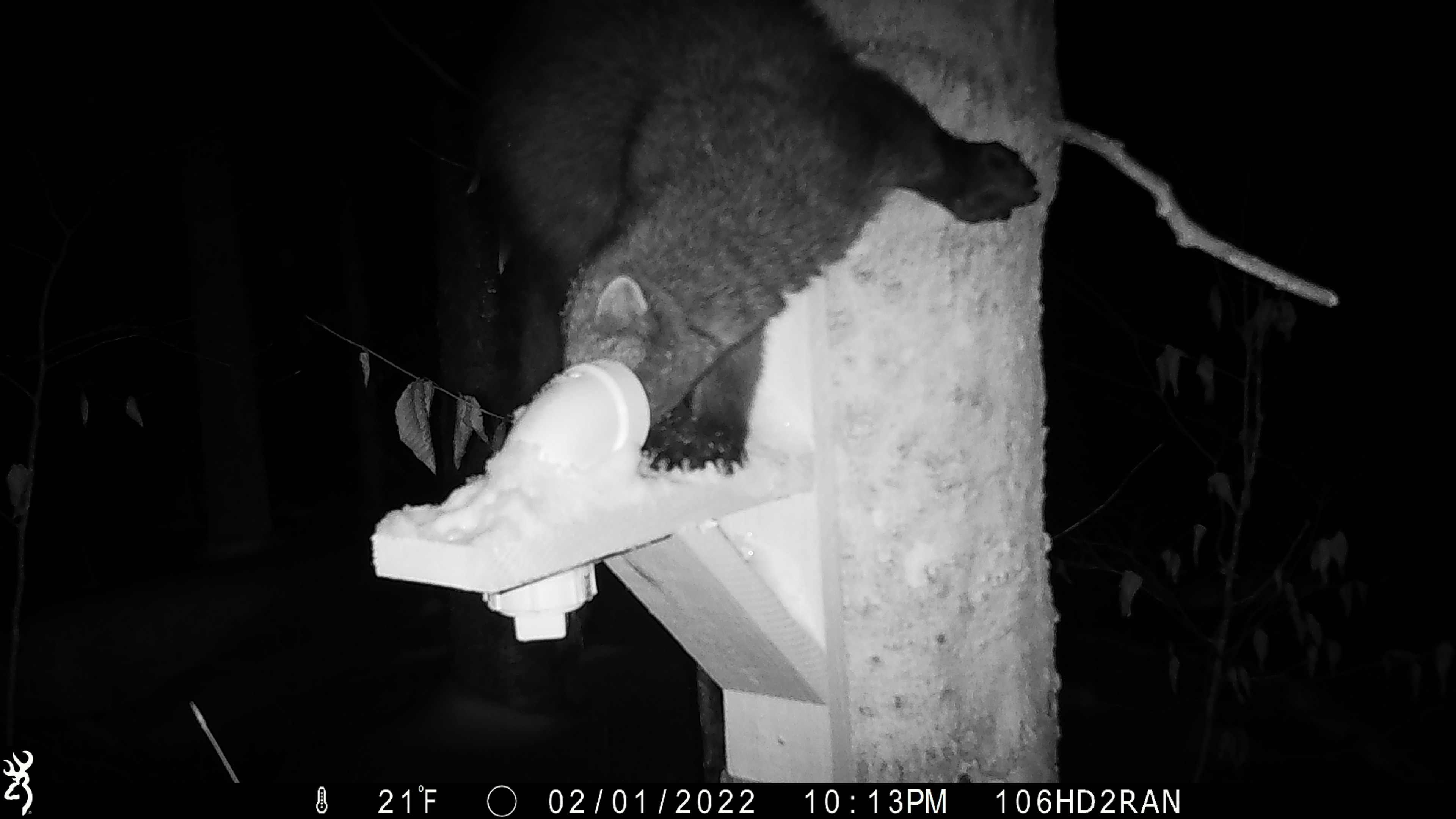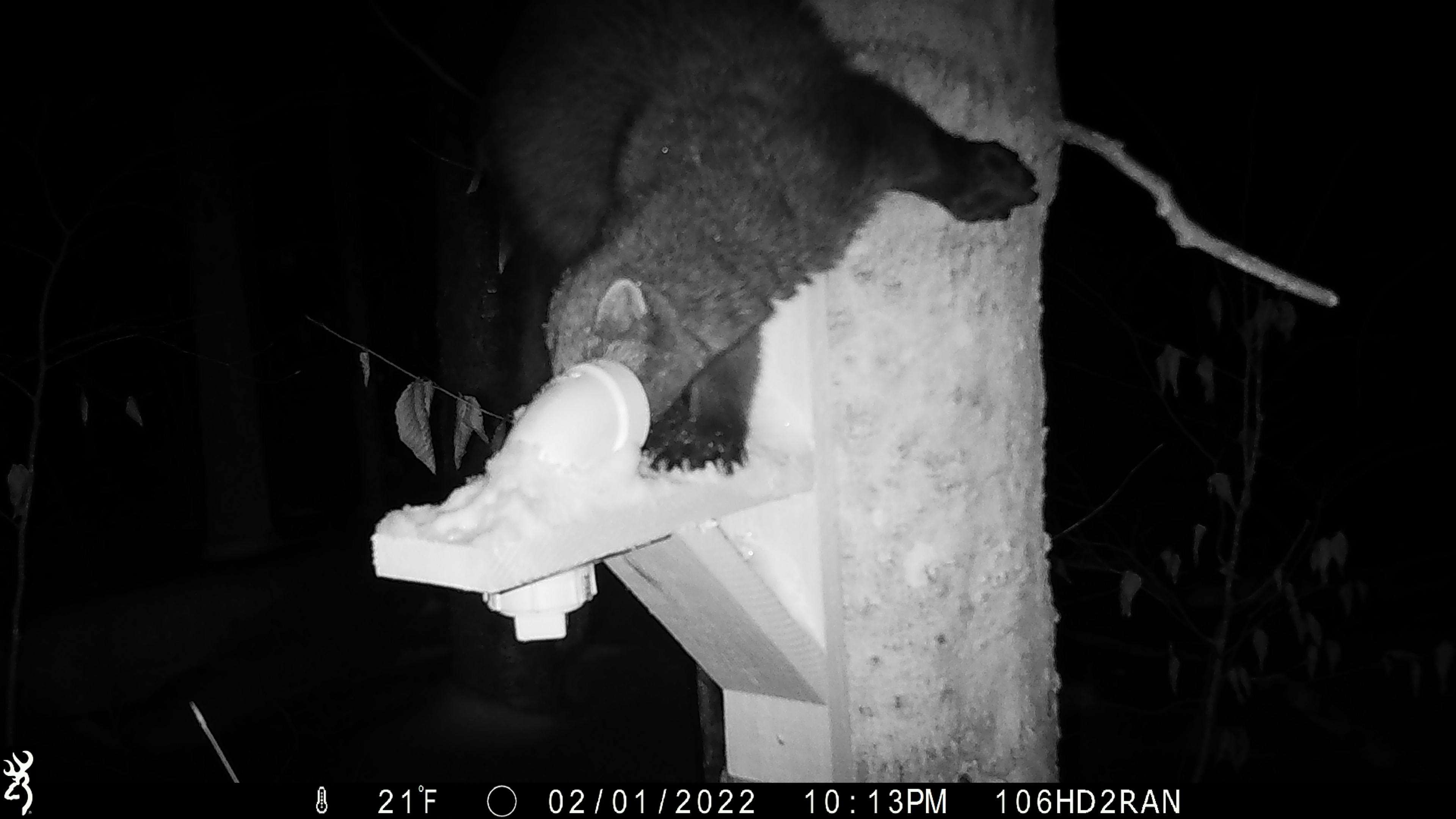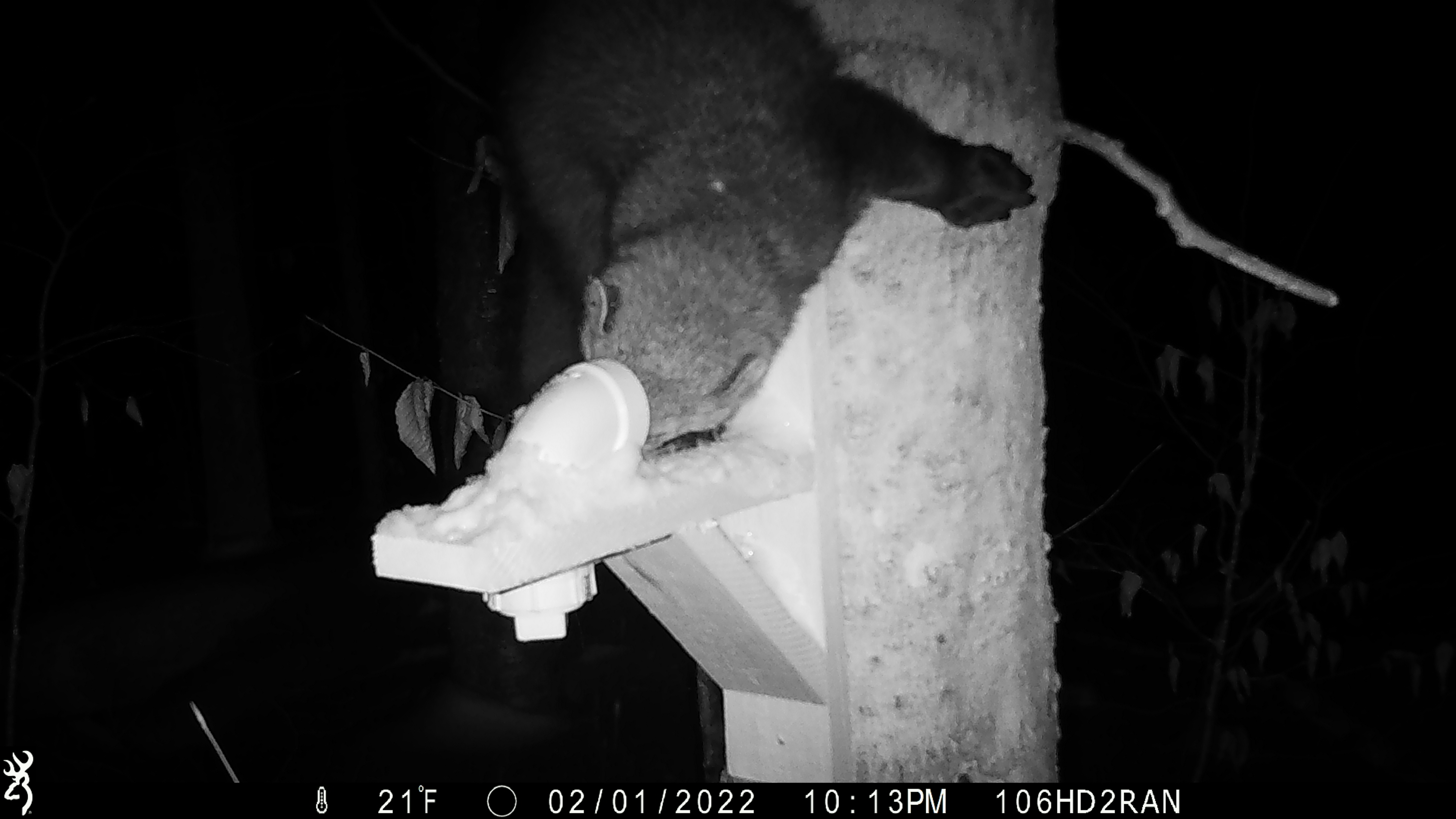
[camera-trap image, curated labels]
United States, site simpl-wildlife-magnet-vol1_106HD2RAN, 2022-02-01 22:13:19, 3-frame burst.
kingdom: Animalia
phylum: Chordata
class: Mammalia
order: Carnivora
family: Mustelidae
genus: Pekania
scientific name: Pekania pennanti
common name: fisher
Fisher (Pekania pennanti).